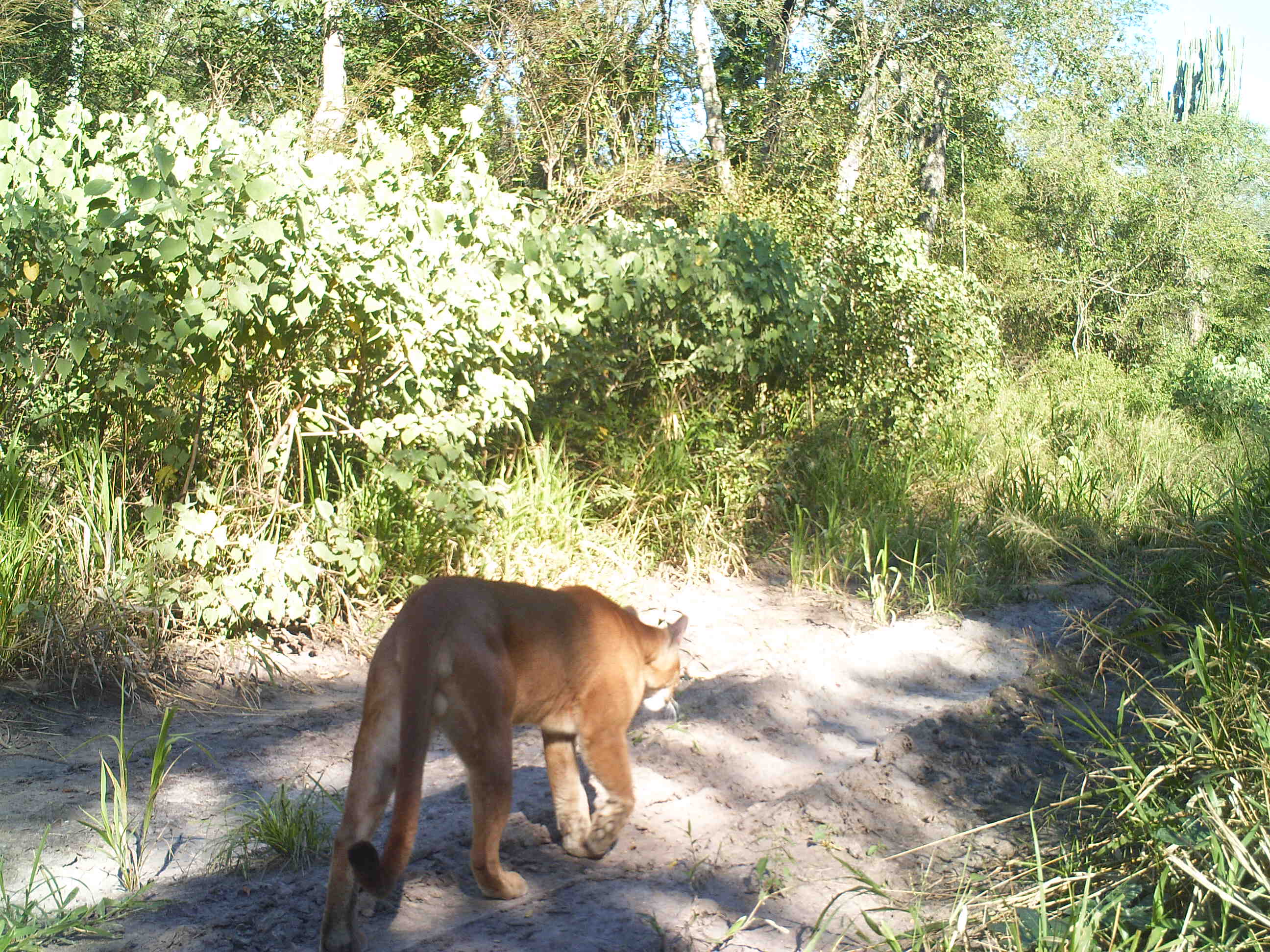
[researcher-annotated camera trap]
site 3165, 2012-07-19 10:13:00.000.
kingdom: Animalia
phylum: Chordata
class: Mammalia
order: Carnivora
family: Felidae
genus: Puma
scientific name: Puma concolor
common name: mountain lion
Puma concolor (mountain lion), count 1.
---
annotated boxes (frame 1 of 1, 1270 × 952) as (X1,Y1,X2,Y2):
puma concolor: (322,576,687,946)